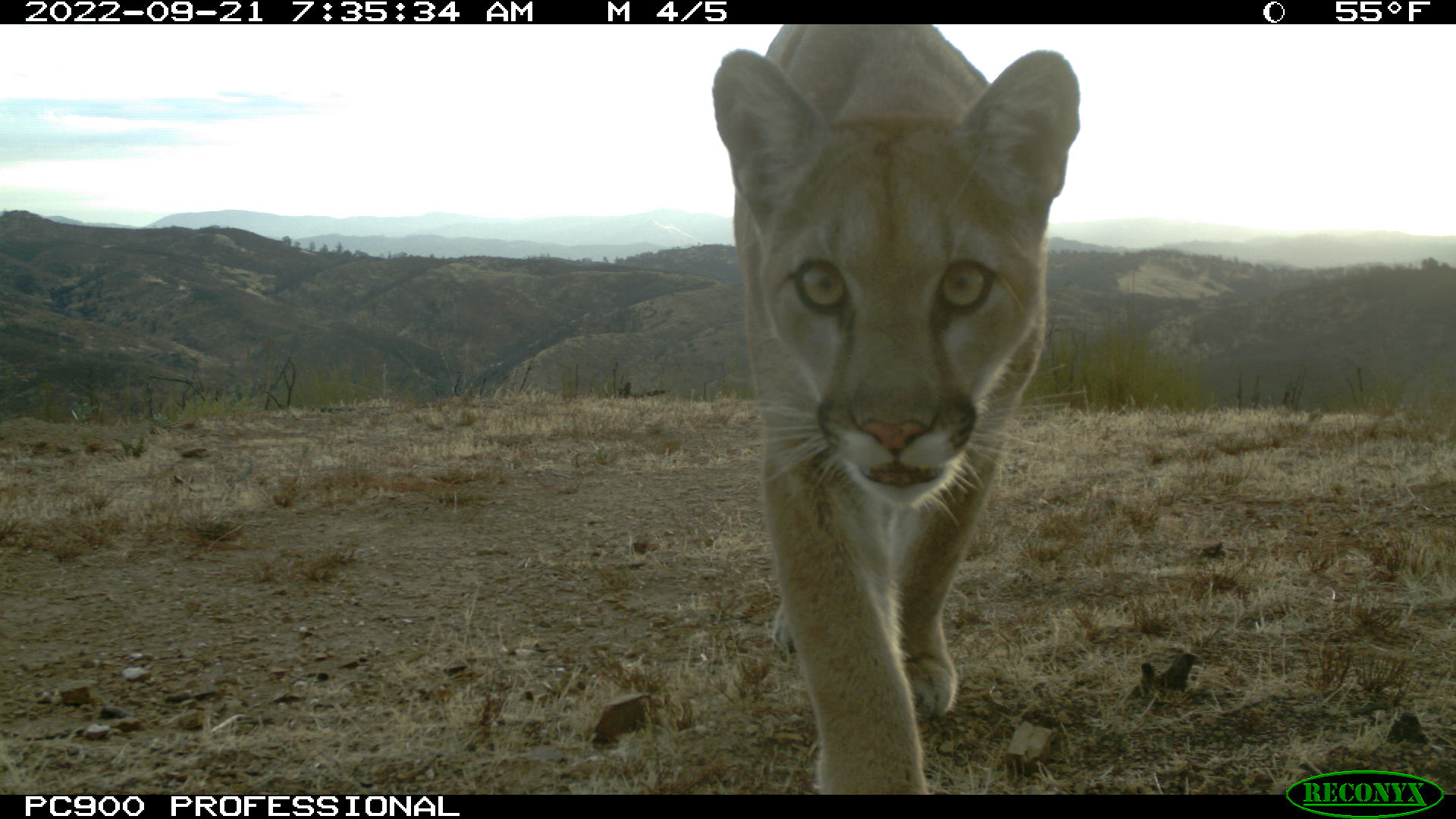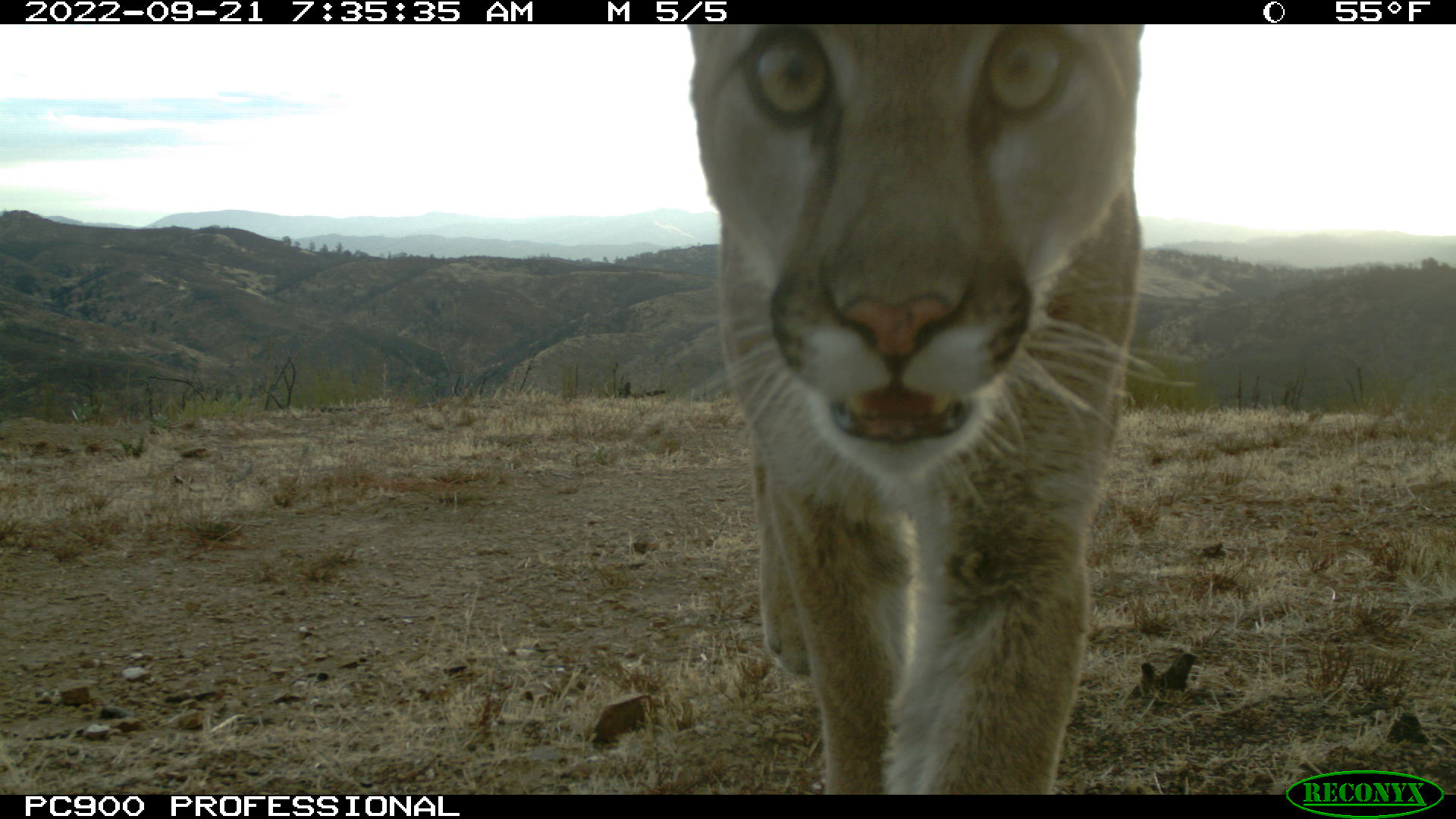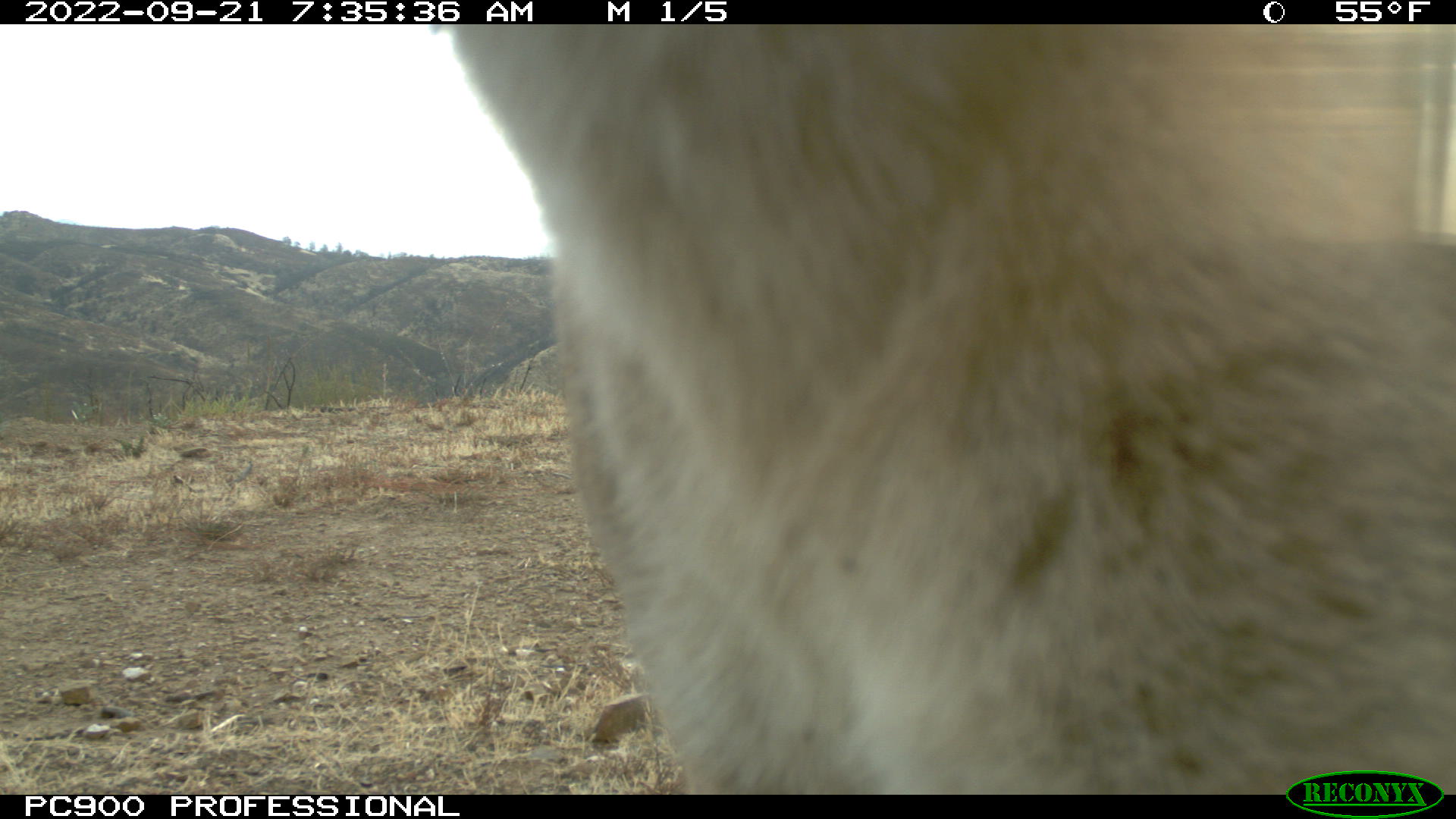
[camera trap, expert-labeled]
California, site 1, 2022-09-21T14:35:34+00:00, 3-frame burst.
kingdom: Animalia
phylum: Chordata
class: Mammalia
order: Carnivora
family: Felidae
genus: Puma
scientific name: Puma concolor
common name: puma